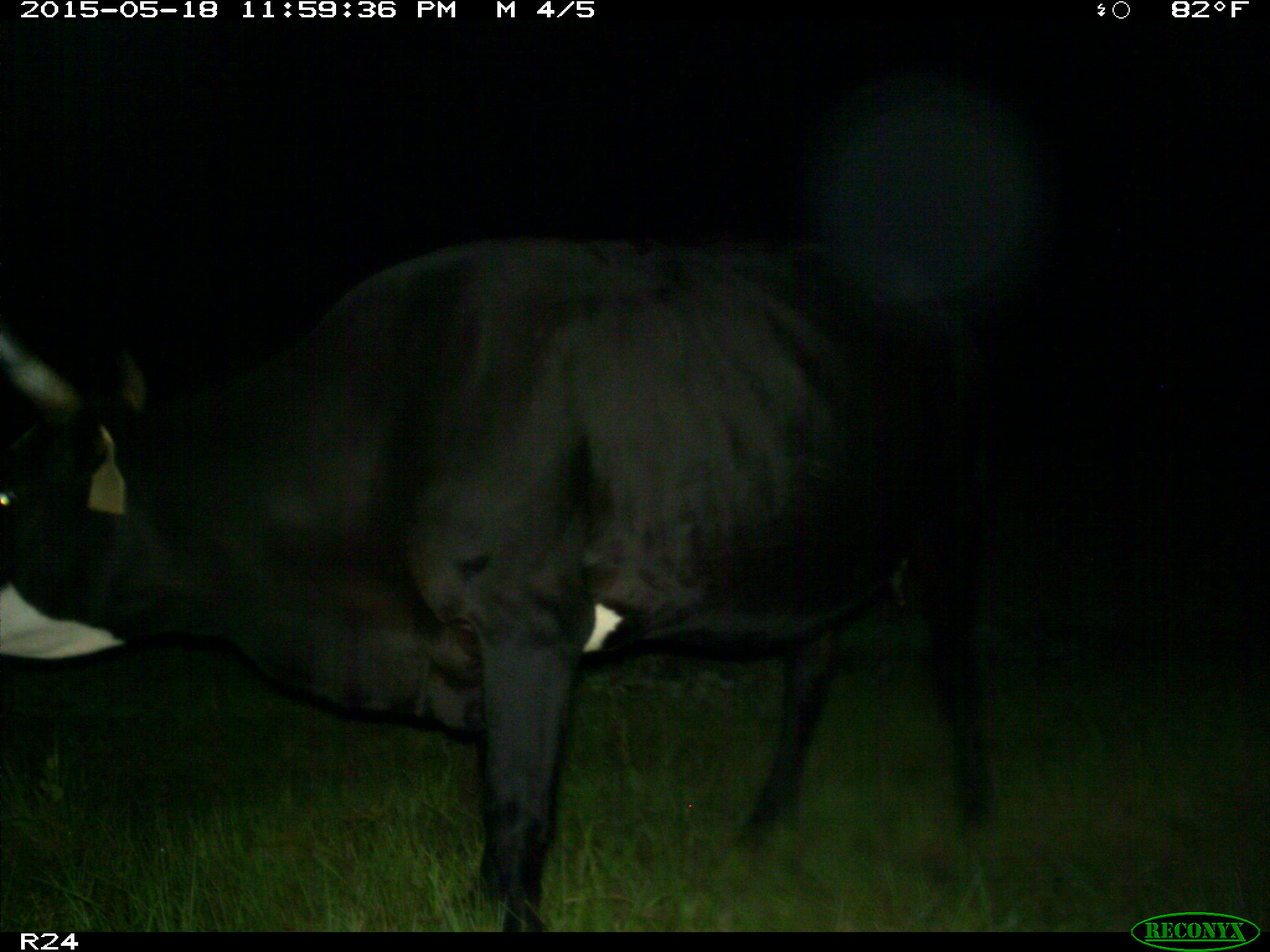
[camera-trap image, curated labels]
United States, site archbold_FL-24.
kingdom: Animalia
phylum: Chordata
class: Mammalia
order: Carnivora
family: Procyonidae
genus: Procyon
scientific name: Procyon lotor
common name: common raccoon